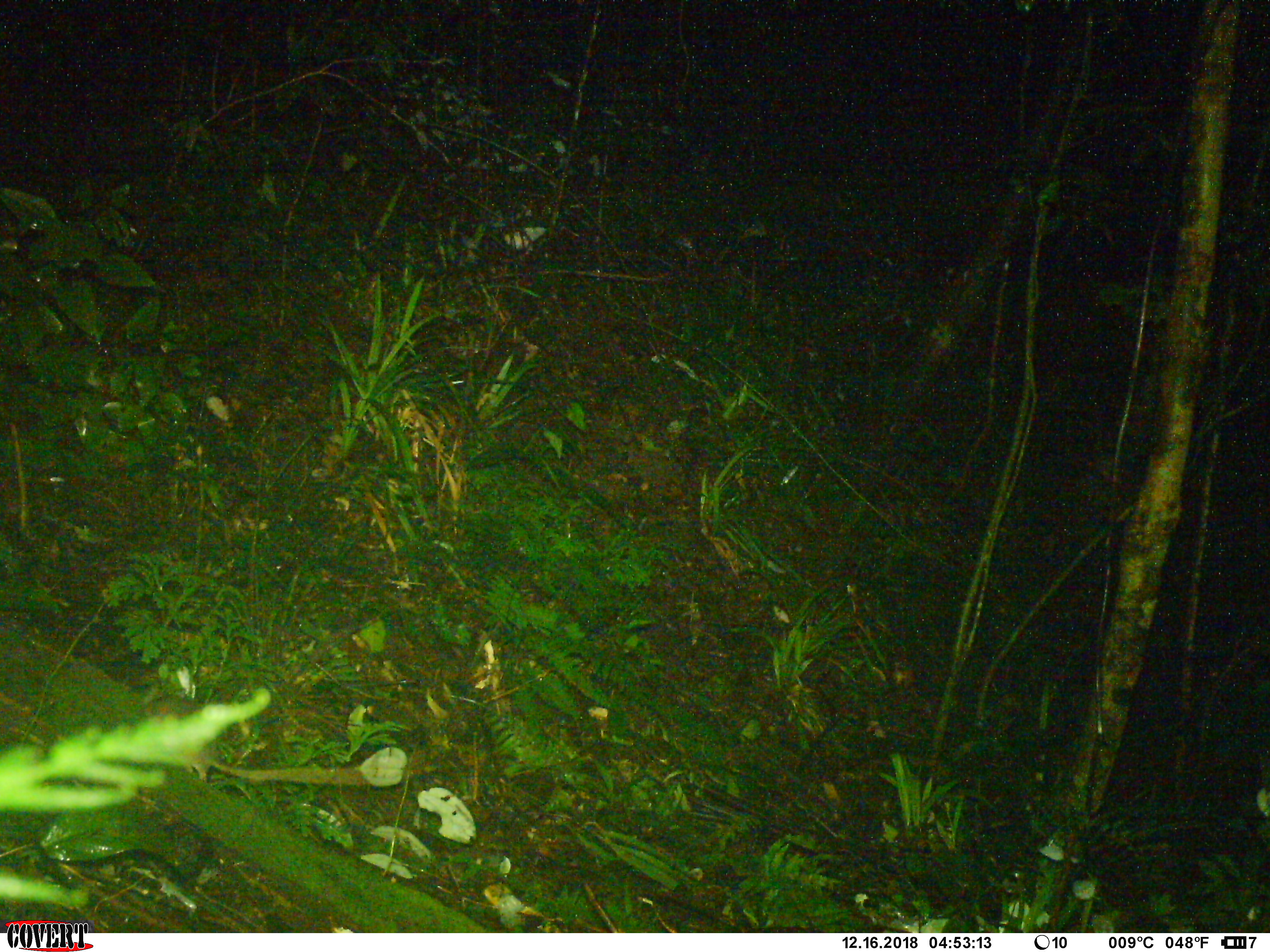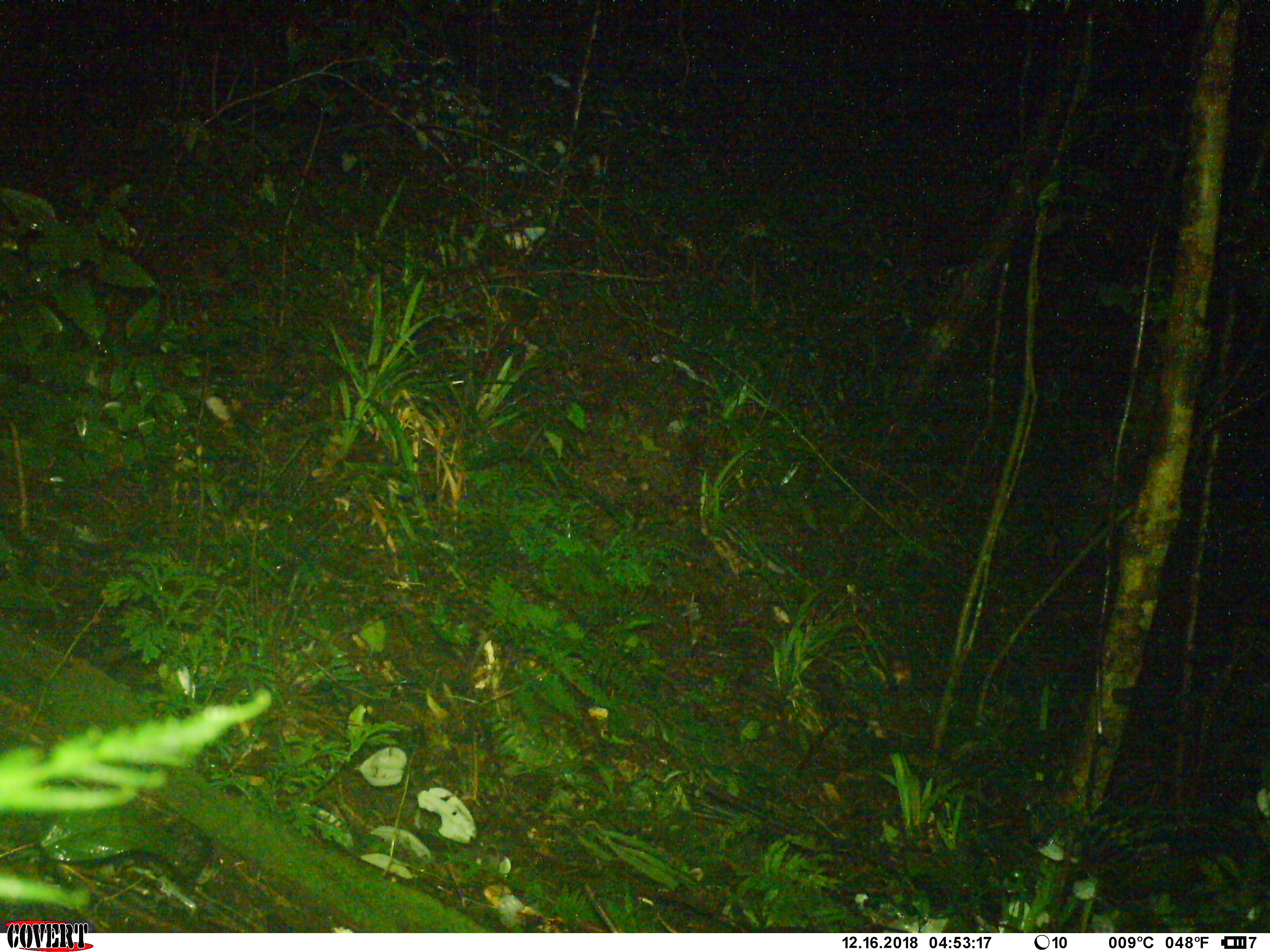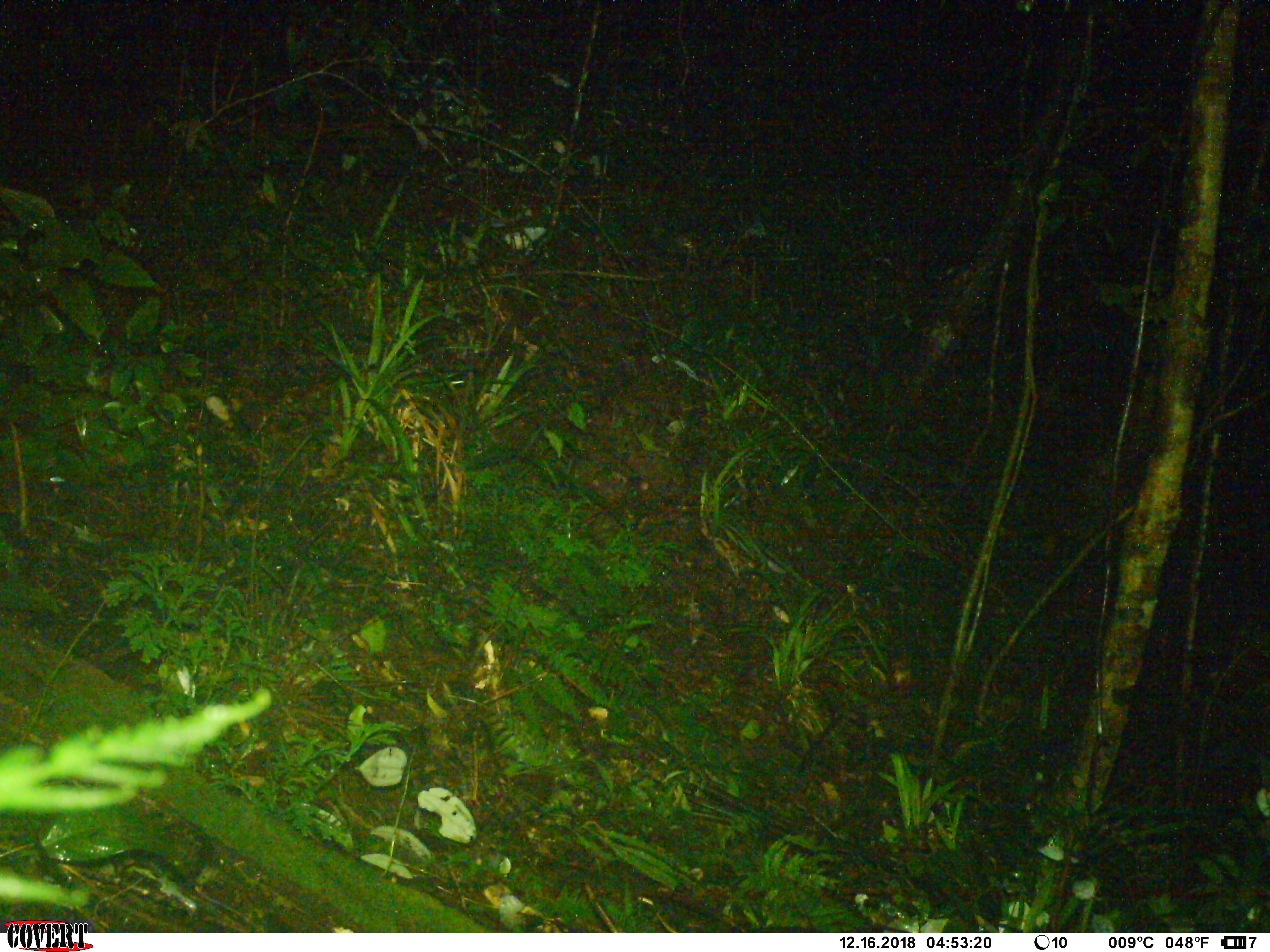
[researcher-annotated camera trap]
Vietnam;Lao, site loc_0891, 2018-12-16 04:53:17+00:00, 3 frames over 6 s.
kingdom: Animalia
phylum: Chordata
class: Mammalia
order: Rodentia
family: Muridae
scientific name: Muridae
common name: old-world mice and rats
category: unidentified murid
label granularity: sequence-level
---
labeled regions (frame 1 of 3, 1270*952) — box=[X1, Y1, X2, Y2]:
unidentified murid: box=[144, 684, 369, 787]